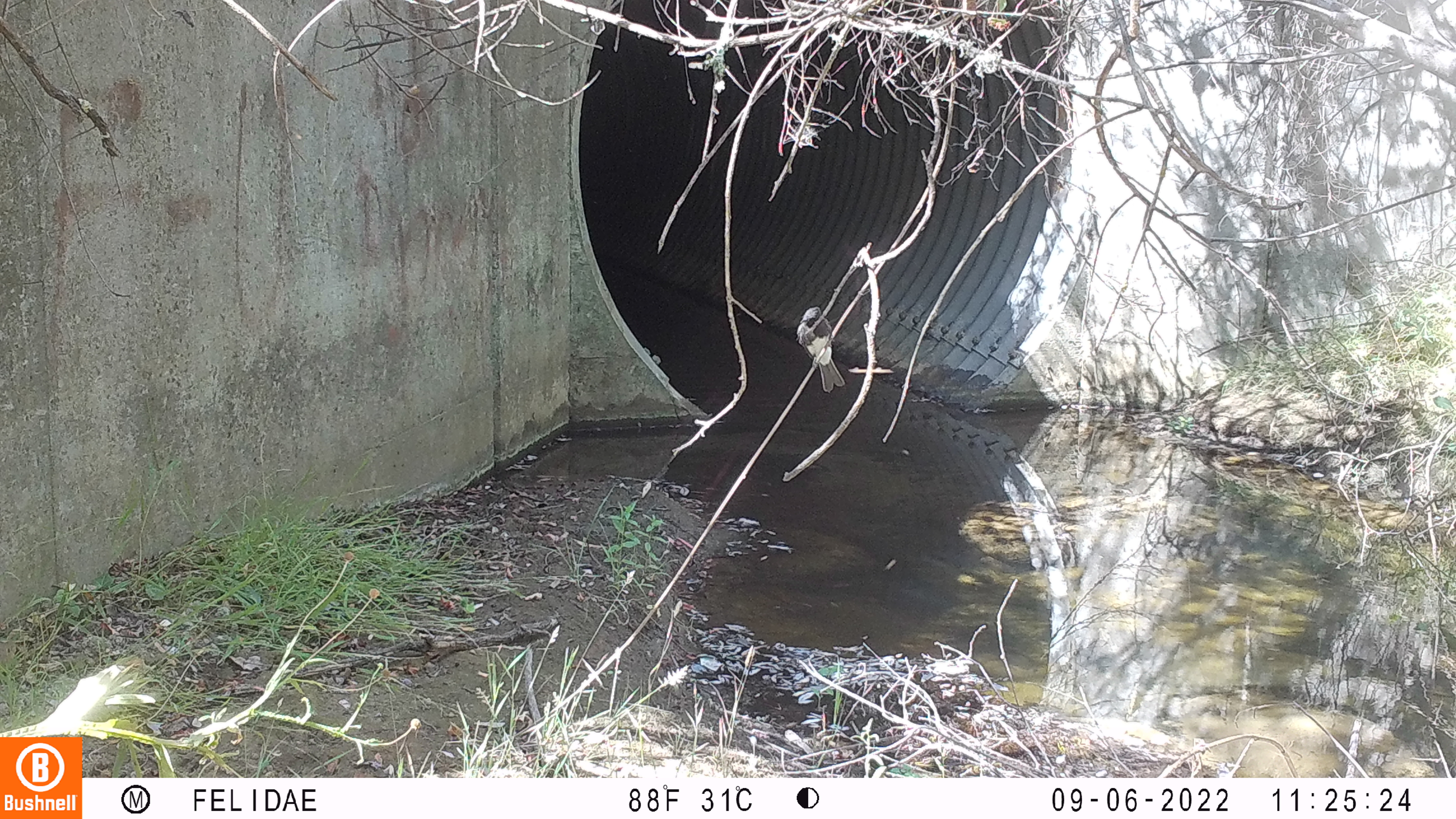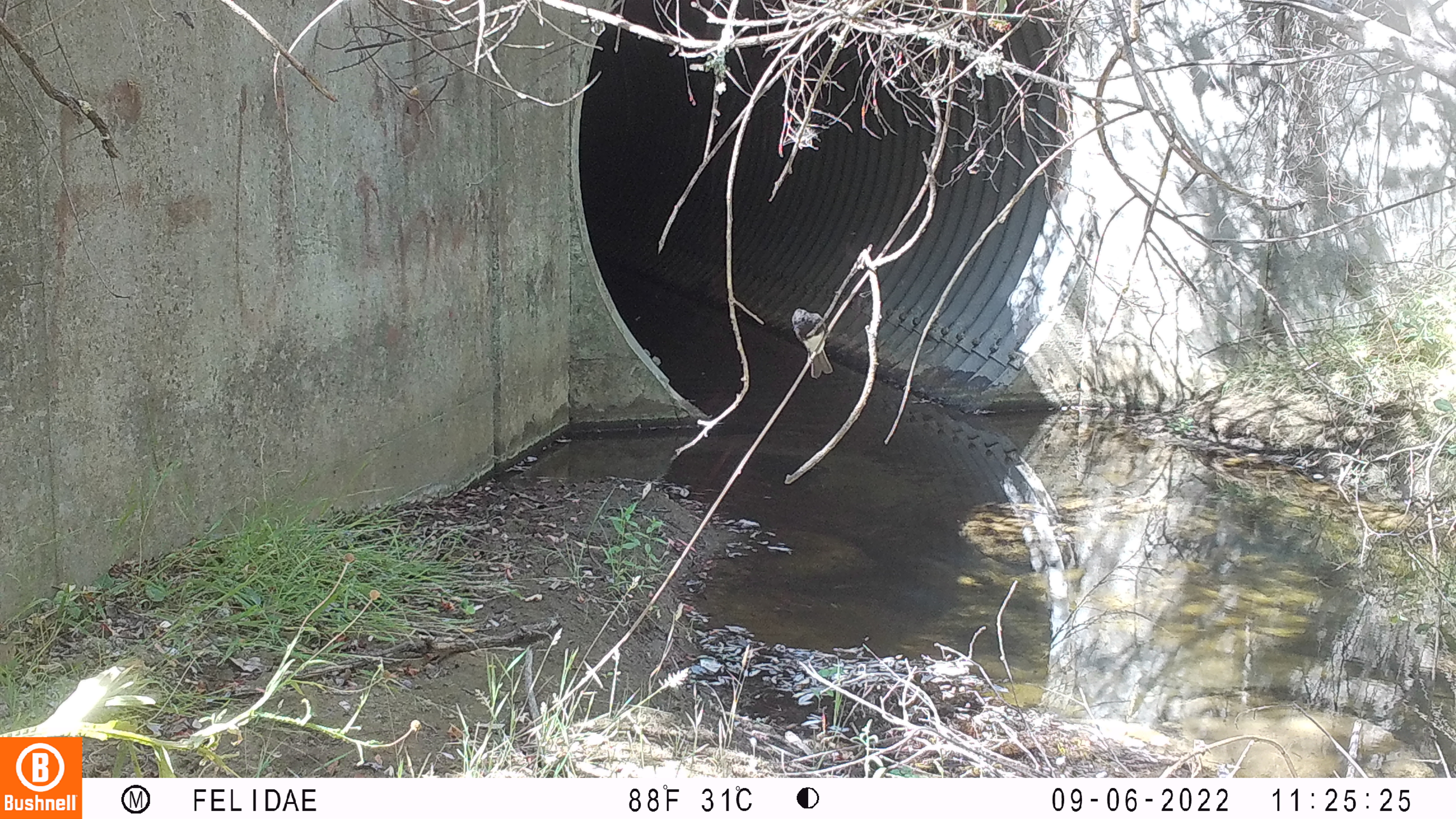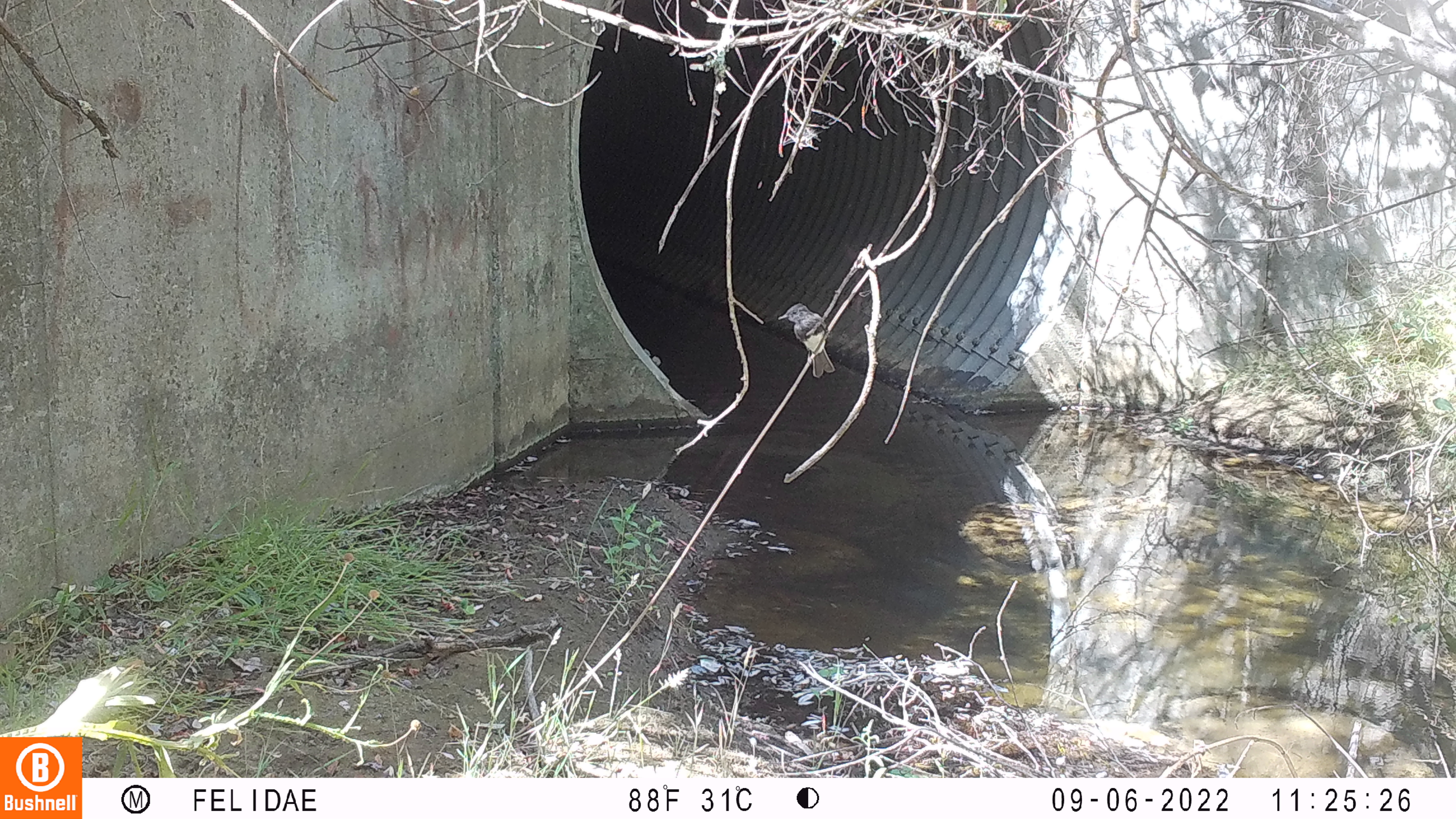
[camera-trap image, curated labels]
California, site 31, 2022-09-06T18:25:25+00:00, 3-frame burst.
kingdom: Animalia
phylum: Chordata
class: Aves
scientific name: Aves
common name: bird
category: unknown bird